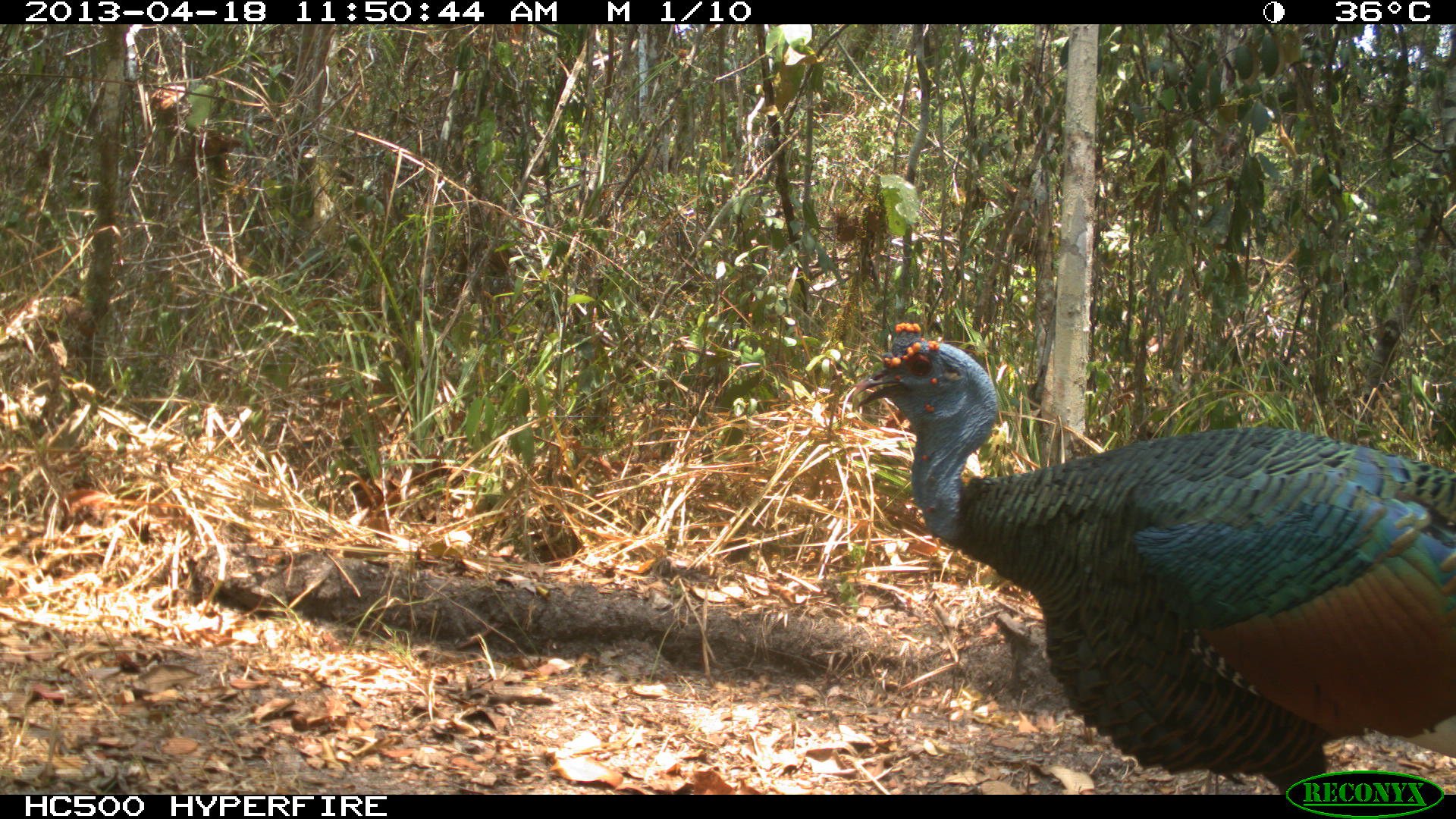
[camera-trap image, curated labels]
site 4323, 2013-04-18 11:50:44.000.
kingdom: Animalia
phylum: Chordata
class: Aves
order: Galliformes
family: Phasianidae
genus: Meleagris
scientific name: Meleagris ocellata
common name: ocellated turkey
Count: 1.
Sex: male.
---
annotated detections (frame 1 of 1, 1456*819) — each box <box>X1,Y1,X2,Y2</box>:
meleagris ocellata: <box>846,321,1456,793</box>